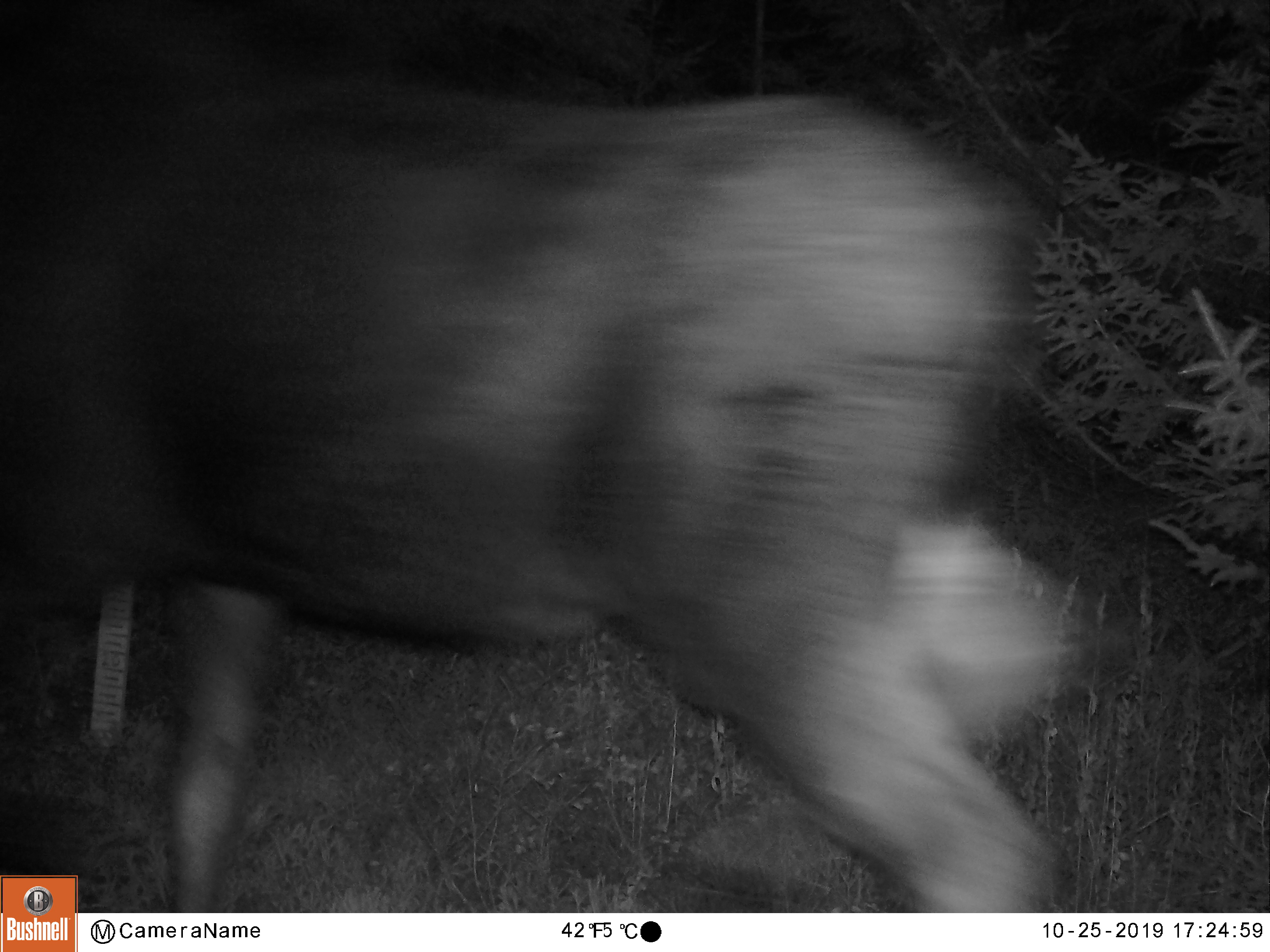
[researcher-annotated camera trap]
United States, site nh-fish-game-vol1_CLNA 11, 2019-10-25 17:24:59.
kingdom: Animalia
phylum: Chordata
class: Mammalia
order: Artiodactyla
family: Cervidae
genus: Alces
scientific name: Alces alces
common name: moose